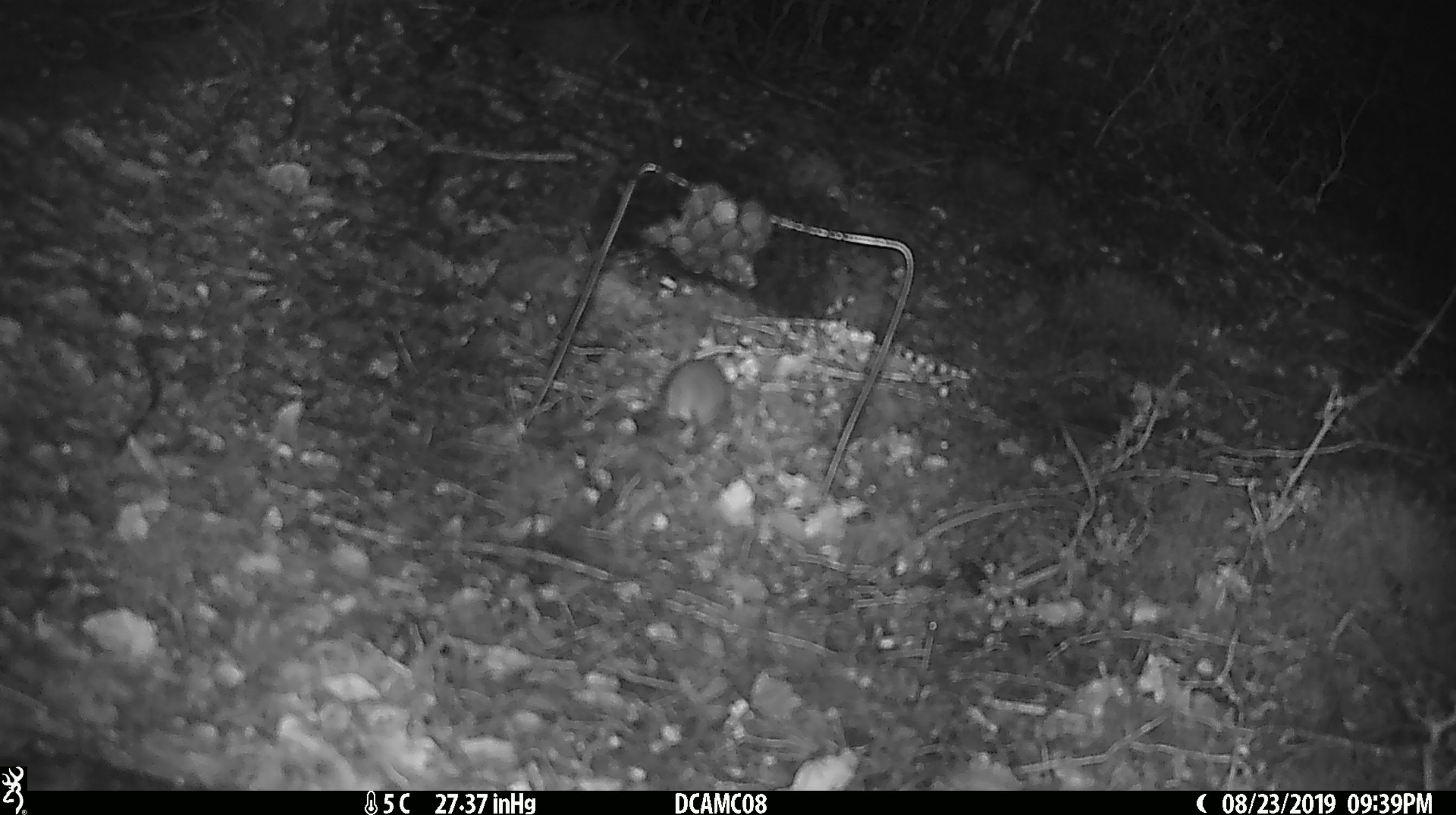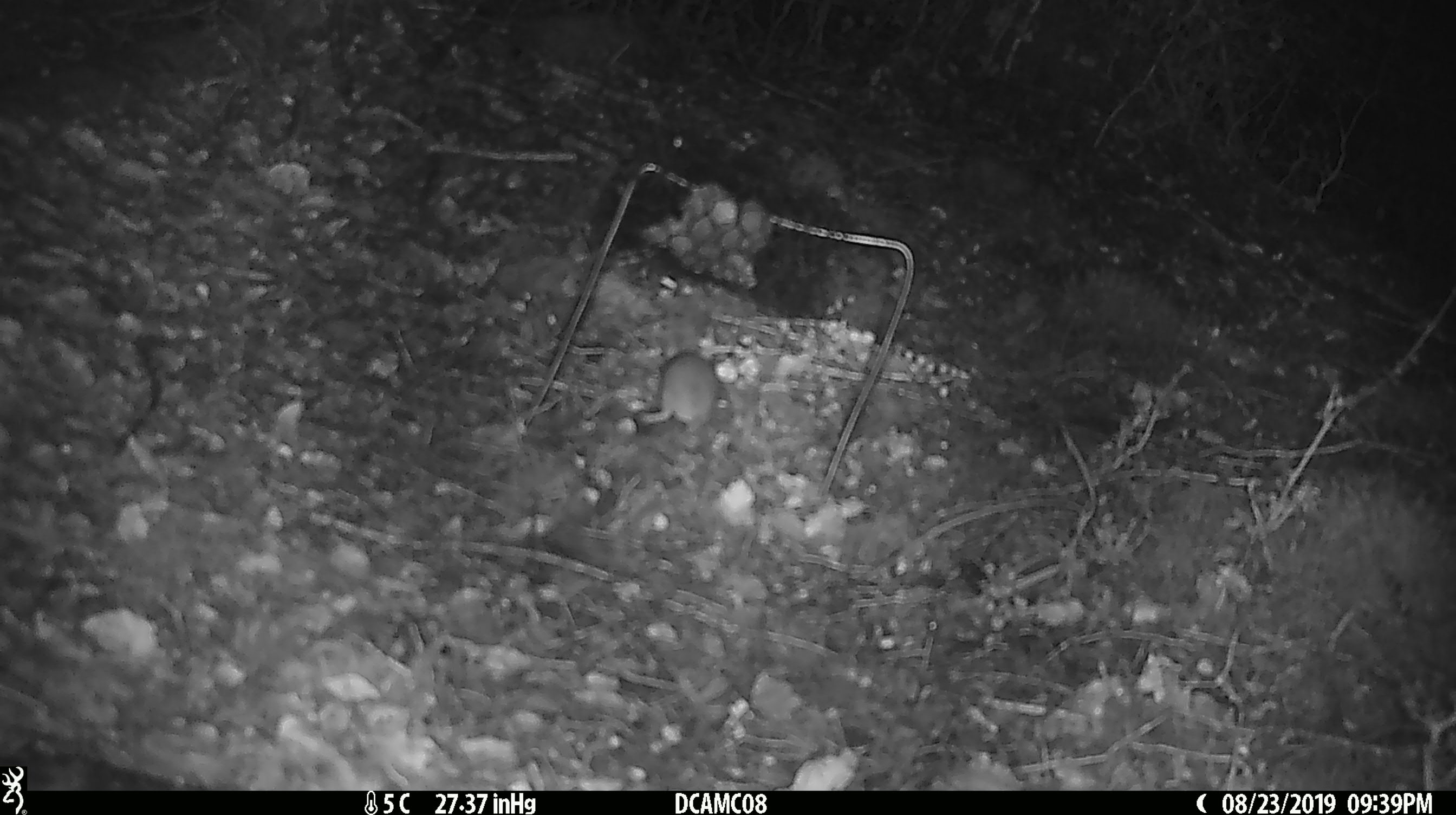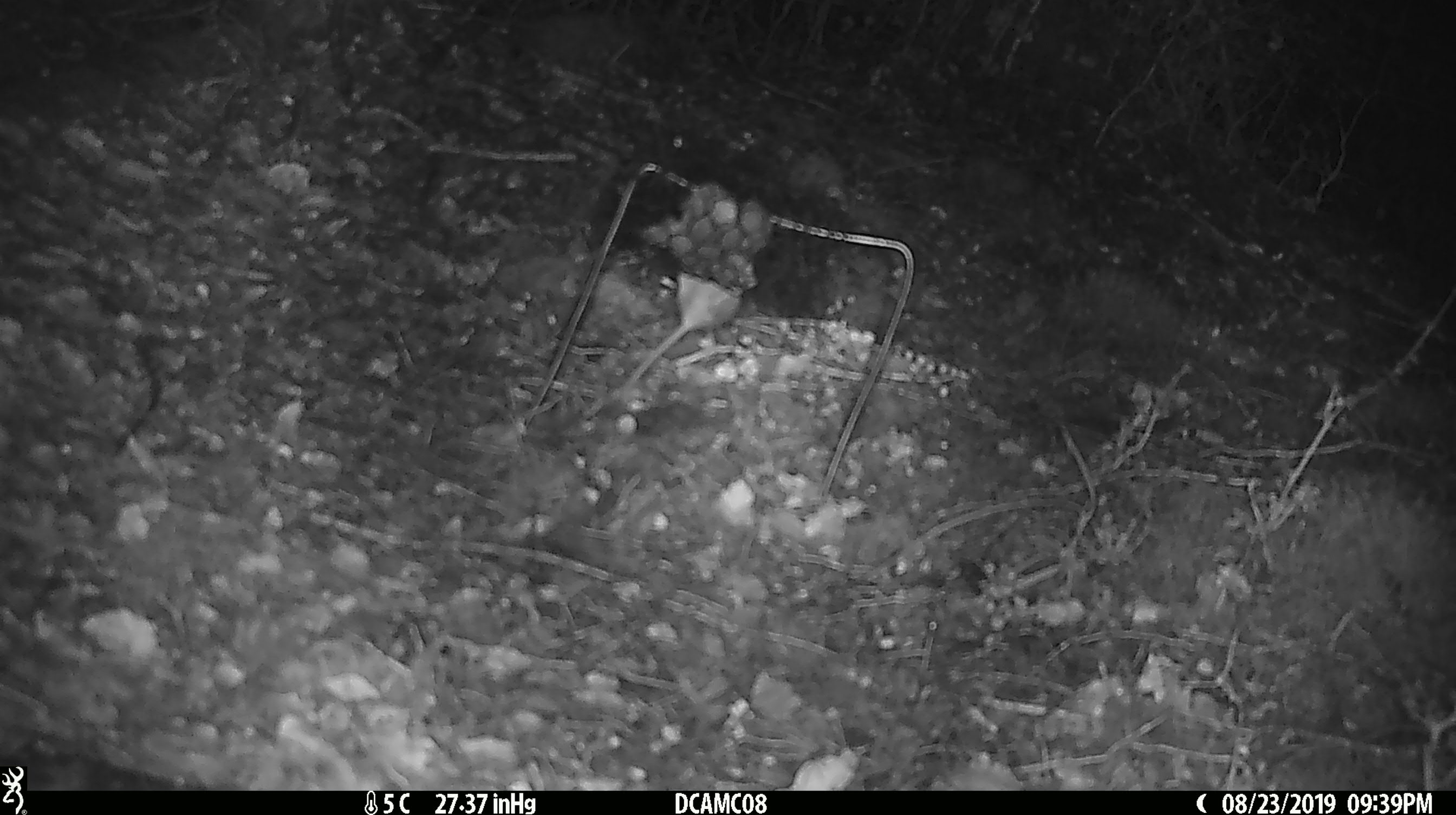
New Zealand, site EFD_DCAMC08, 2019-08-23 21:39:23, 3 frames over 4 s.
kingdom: Animalia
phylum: Chordata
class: Mammalia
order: Rodentia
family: Muridae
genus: Mus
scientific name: Mus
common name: mouse